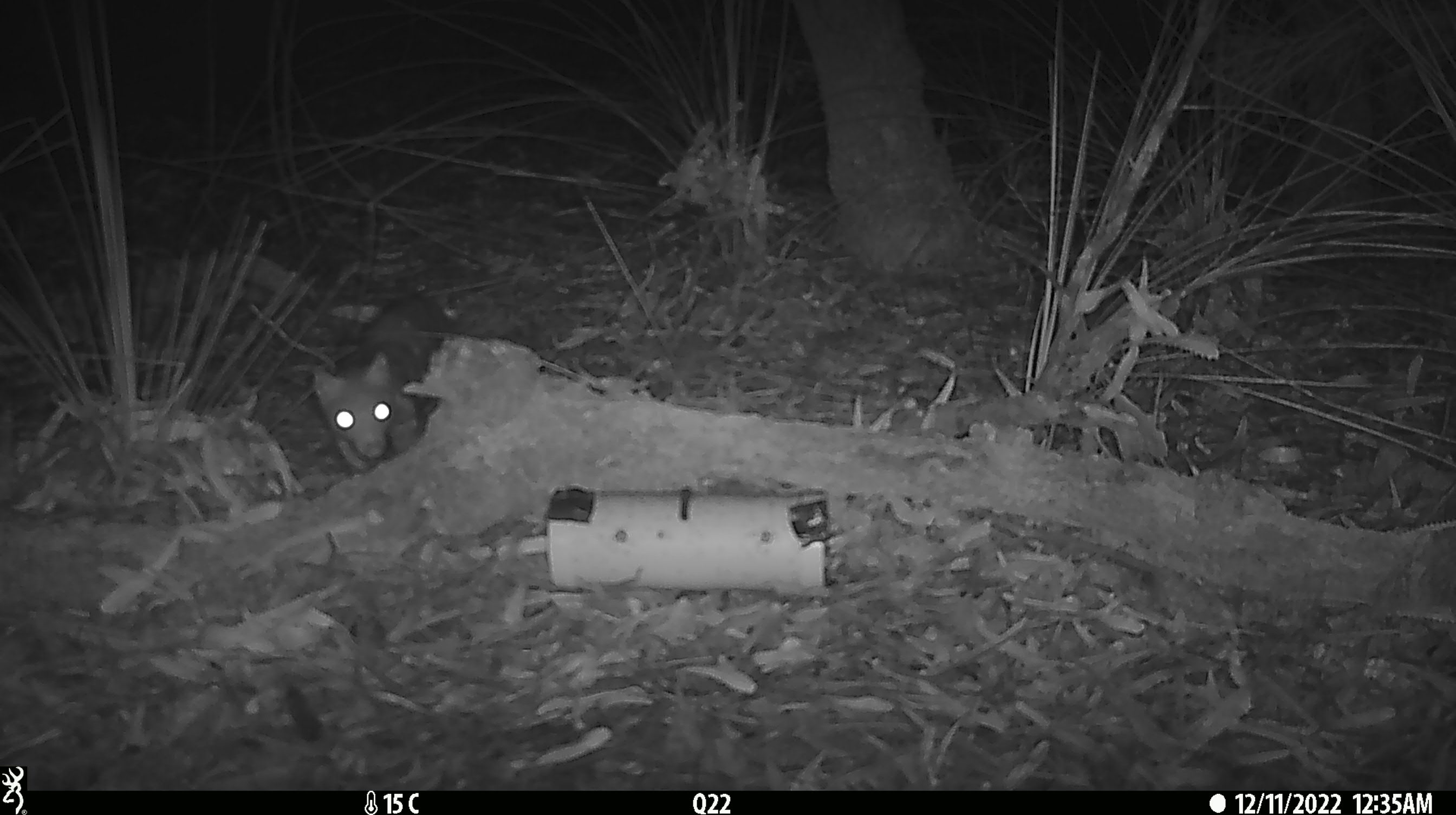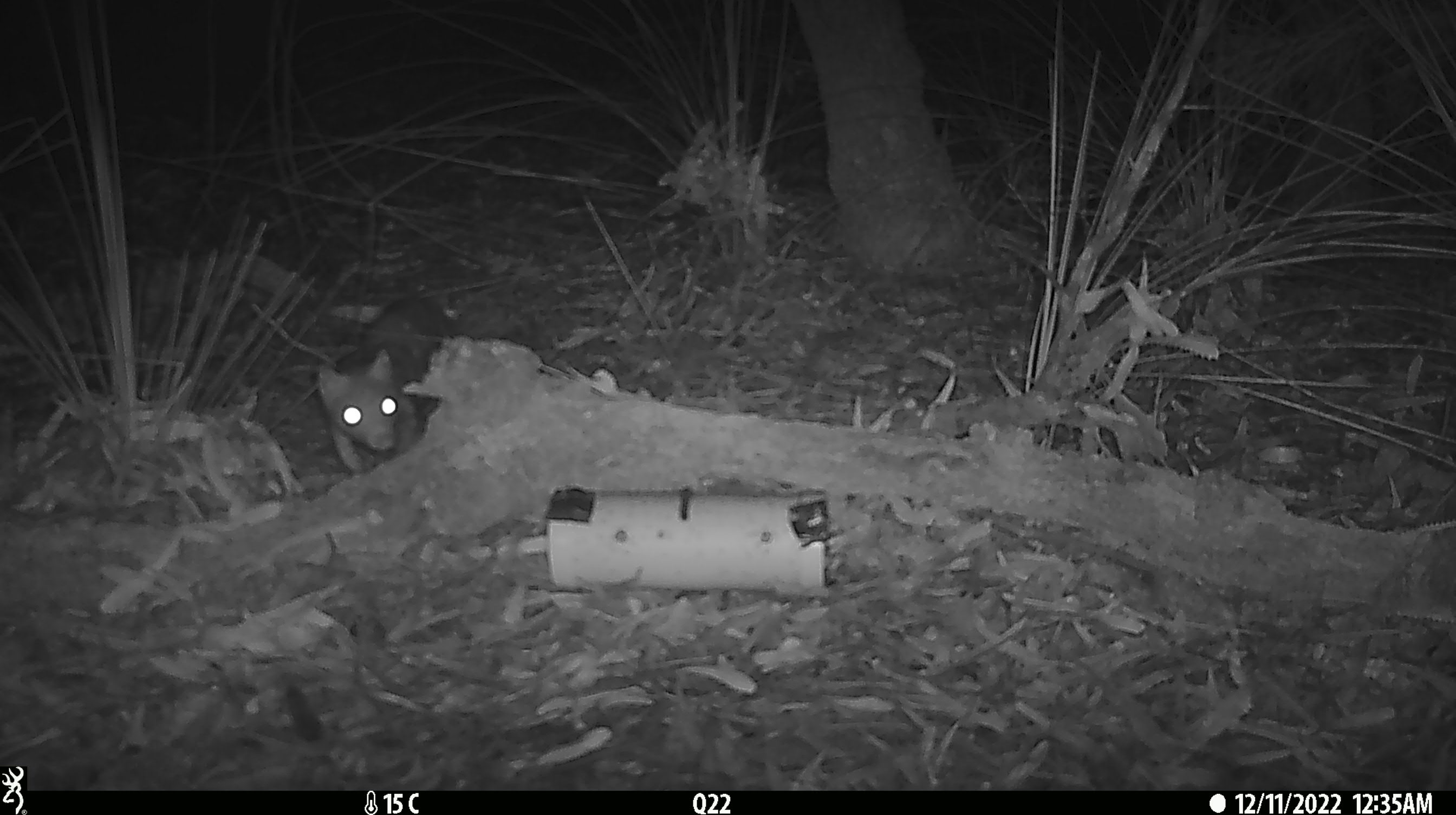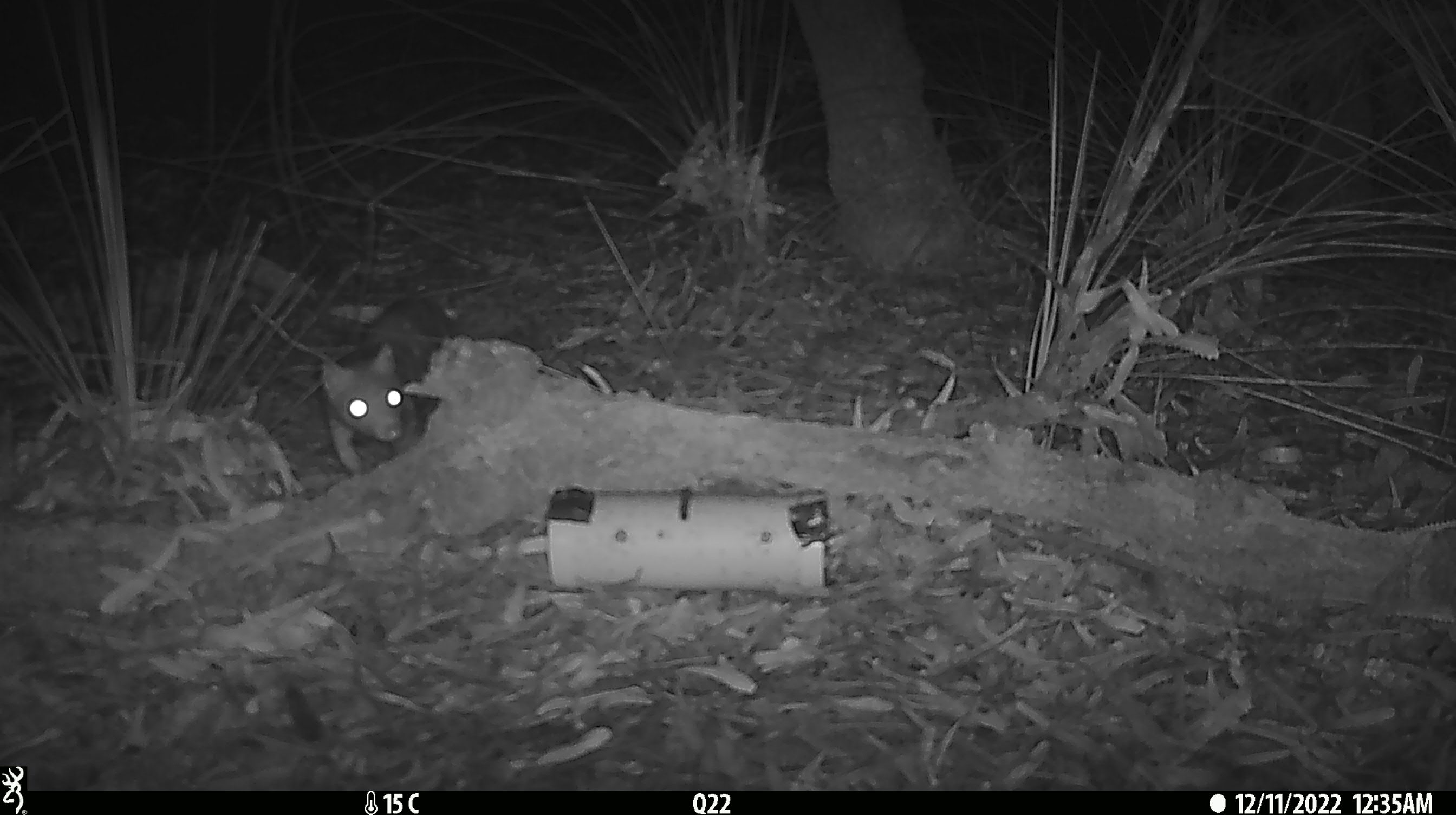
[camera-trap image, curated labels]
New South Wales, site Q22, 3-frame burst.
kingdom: Animalia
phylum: Chordata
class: Mammalia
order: Dasyuromorphia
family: Dasyuridae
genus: Dasyurus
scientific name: Dasyurus maculatus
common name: spotted-tailed quoll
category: quoll